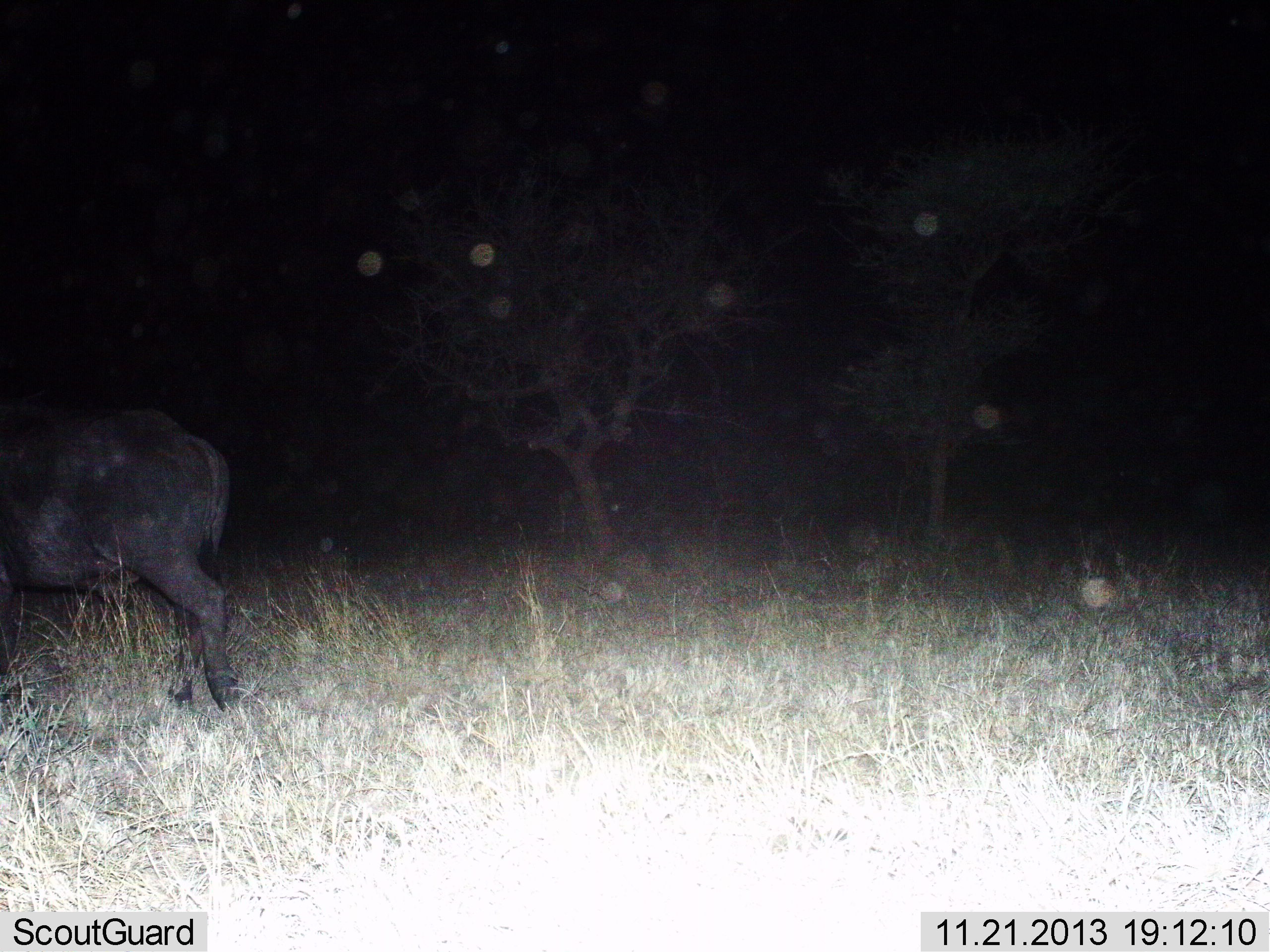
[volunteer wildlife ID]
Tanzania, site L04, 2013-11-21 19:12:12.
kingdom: Animalia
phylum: Chordata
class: Mammalia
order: Artiodactyla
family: Bovidae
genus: Syncerus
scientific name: Syncerus caffer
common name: cape buffalo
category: buffalo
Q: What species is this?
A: Buffalo (cape buffalo) (Syncerus caffer).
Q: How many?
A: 1.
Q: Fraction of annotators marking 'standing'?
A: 20%.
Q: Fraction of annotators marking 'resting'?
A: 0%.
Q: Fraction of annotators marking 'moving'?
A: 80%.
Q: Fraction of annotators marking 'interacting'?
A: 0%.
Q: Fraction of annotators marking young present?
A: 0%.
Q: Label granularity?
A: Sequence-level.